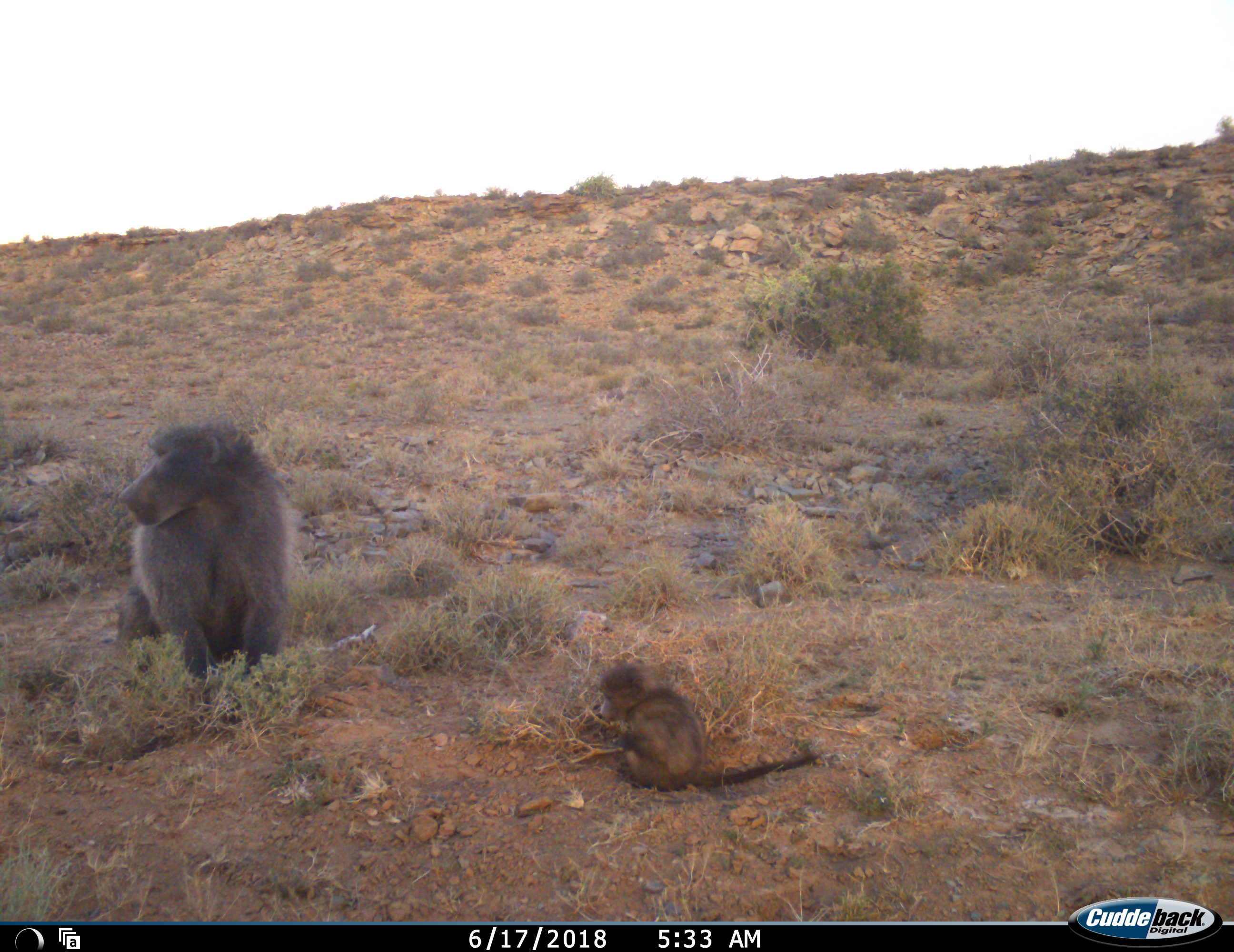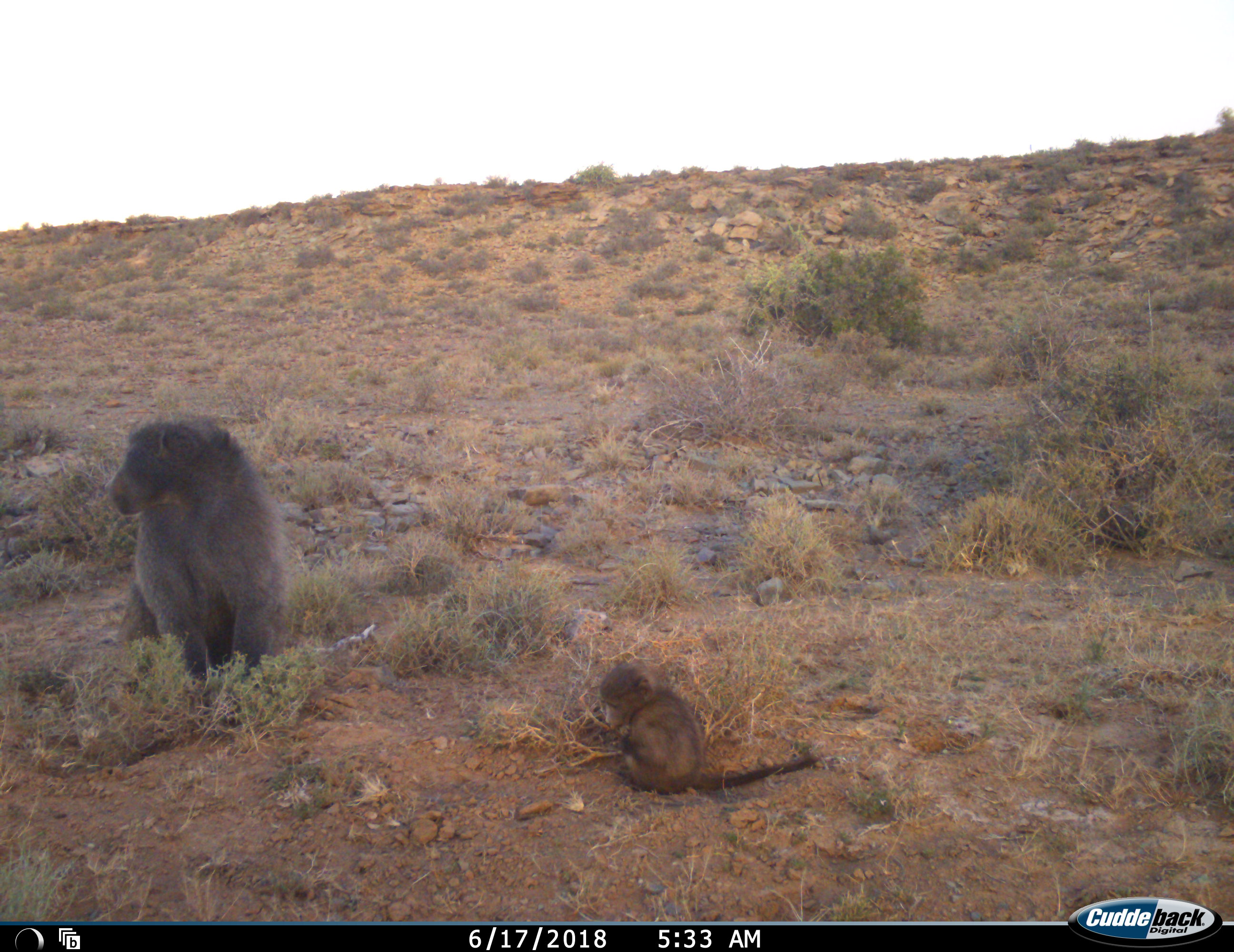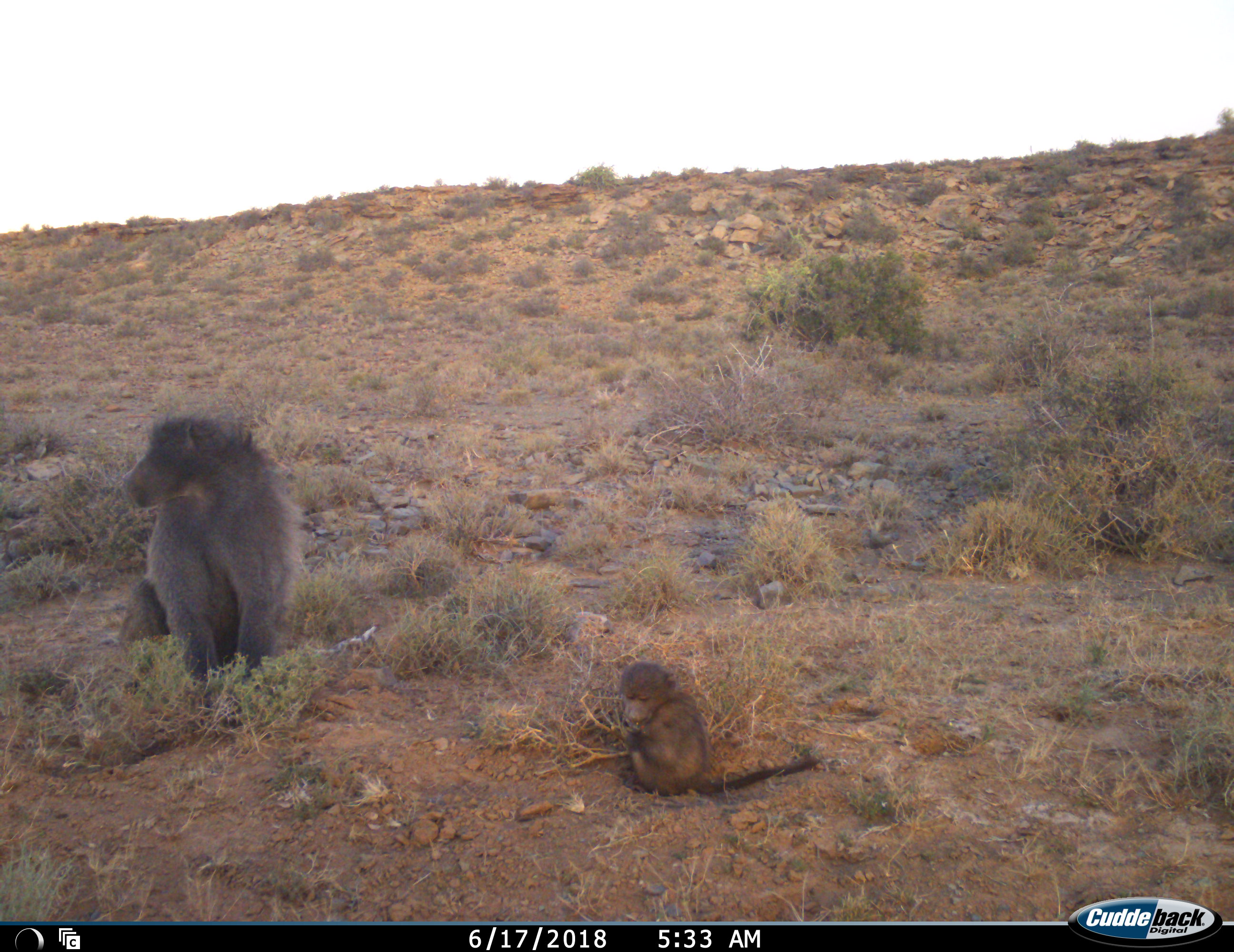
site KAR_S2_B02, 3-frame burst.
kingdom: Animalia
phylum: Chordata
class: Mammalia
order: Primates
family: Cercopithecidae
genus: Papio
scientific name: Papio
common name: baboon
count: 2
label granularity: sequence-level